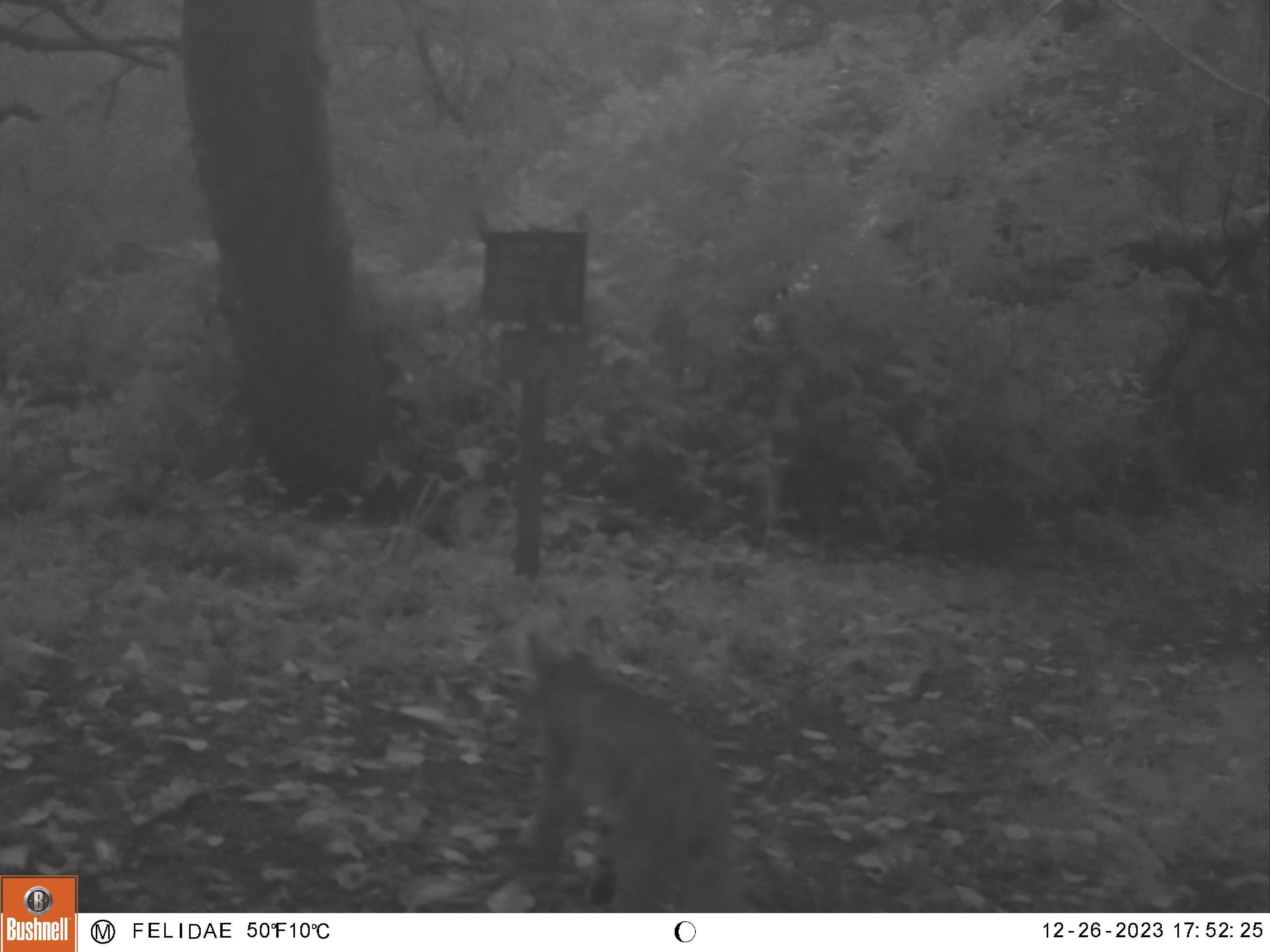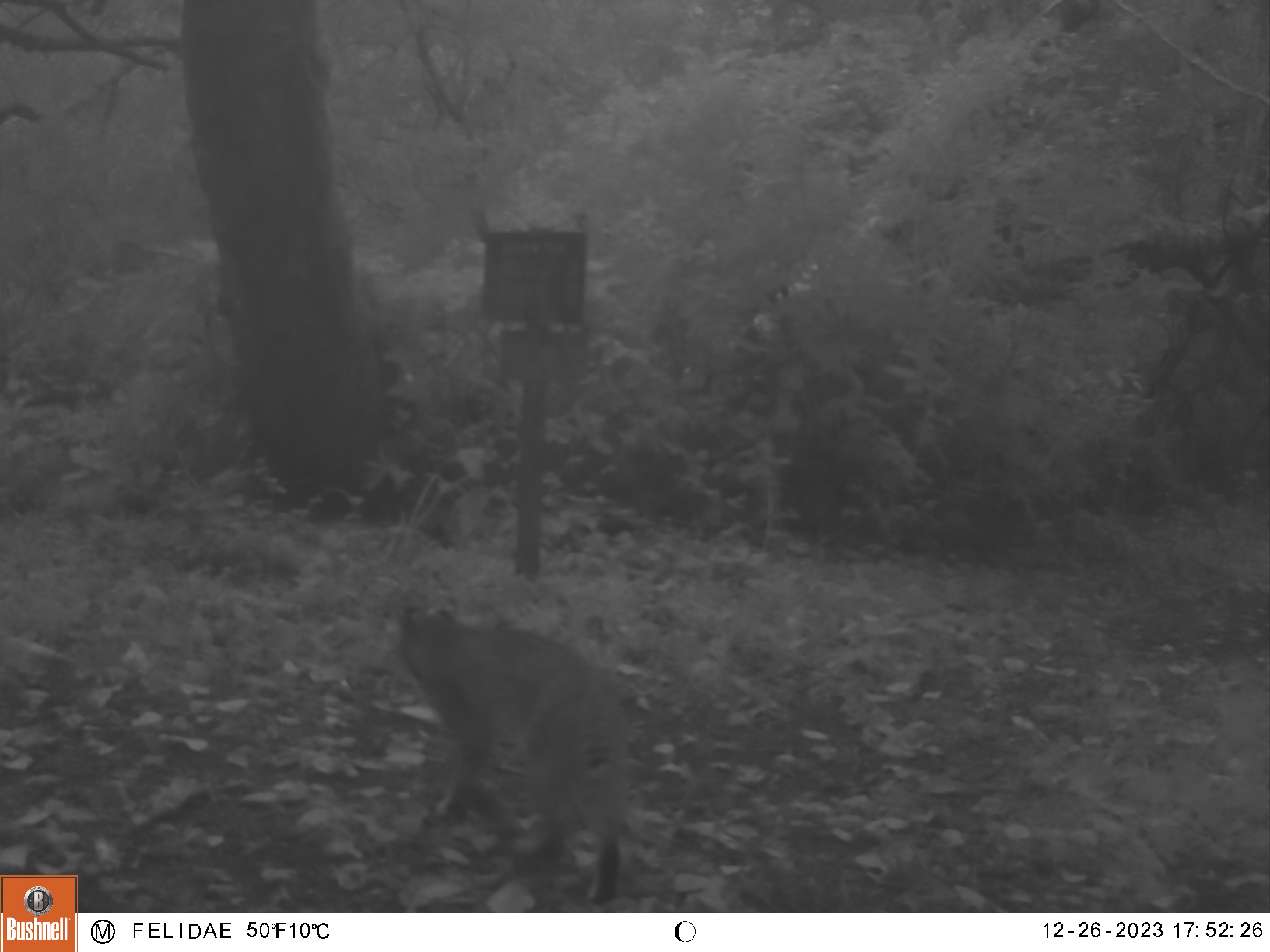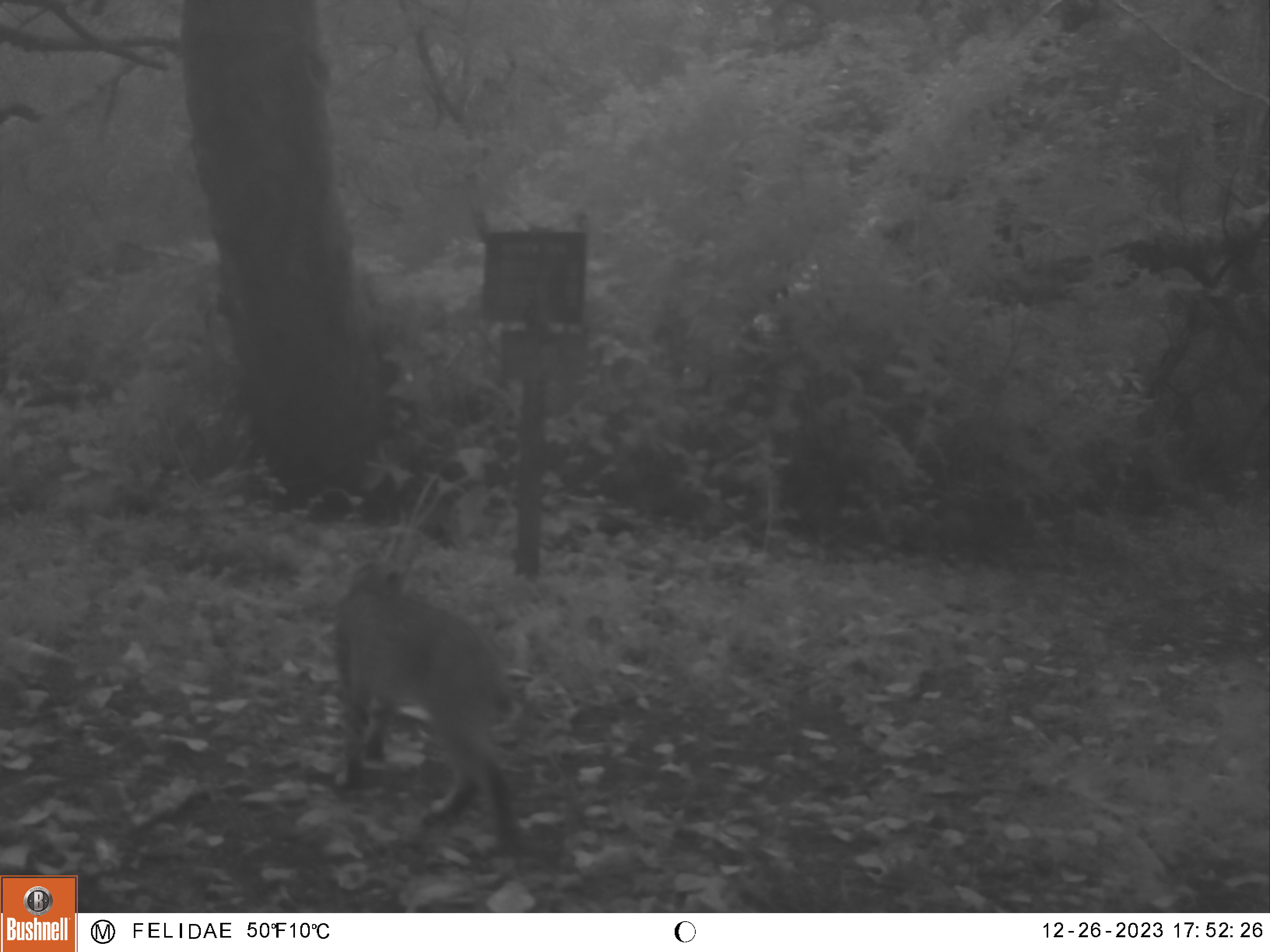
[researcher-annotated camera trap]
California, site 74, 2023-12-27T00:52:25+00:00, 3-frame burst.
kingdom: Animalia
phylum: Chordata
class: Mammalia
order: Carnivora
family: Felidae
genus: Lynx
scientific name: Lynx rufus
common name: bobcat